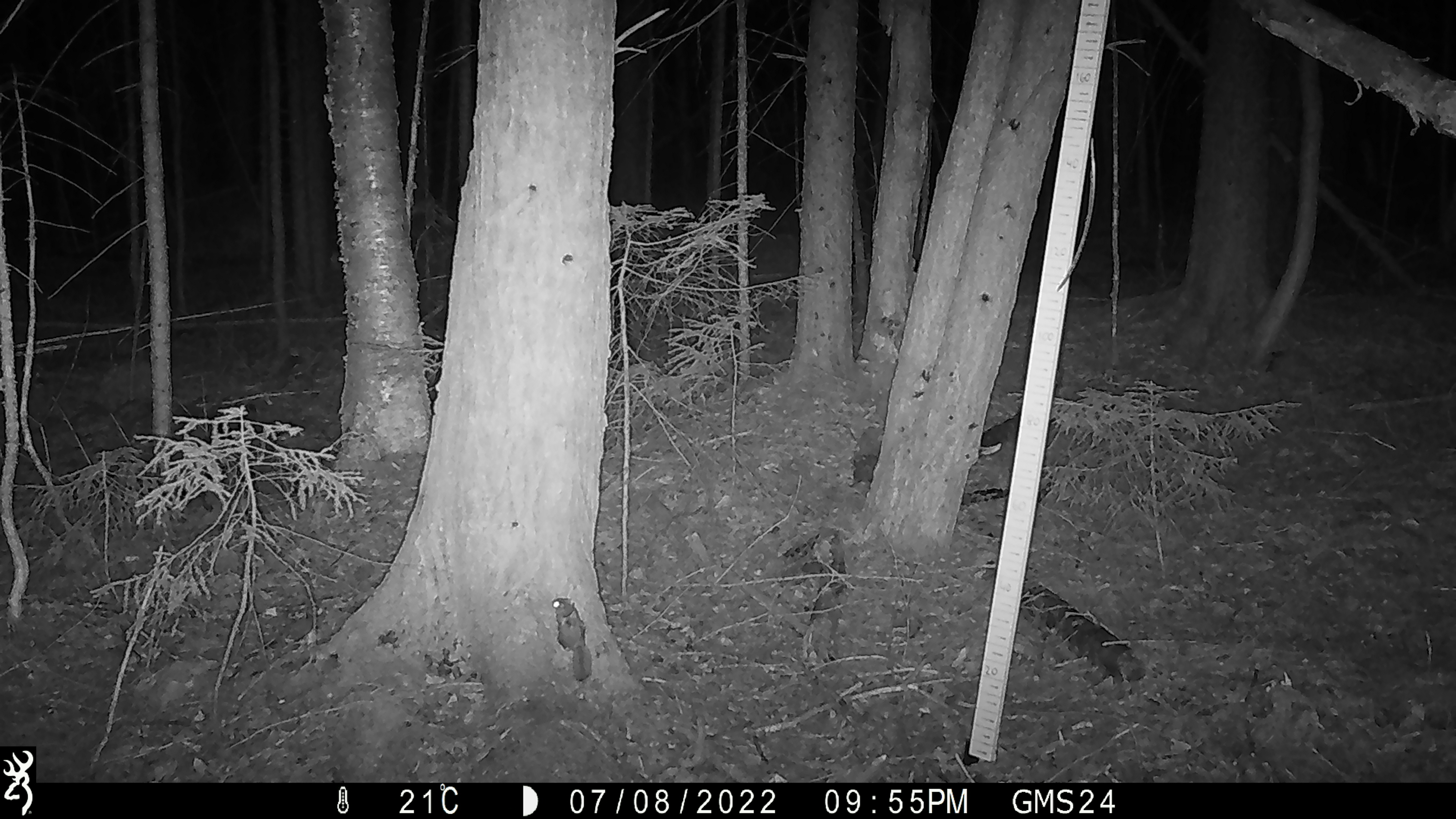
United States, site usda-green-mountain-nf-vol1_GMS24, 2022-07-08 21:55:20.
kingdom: Animalia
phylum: Chordata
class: Mammalia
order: Rodentia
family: Sciuridae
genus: Glaucomys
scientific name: Glaucomys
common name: flying squirrel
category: flying squirrel sp.